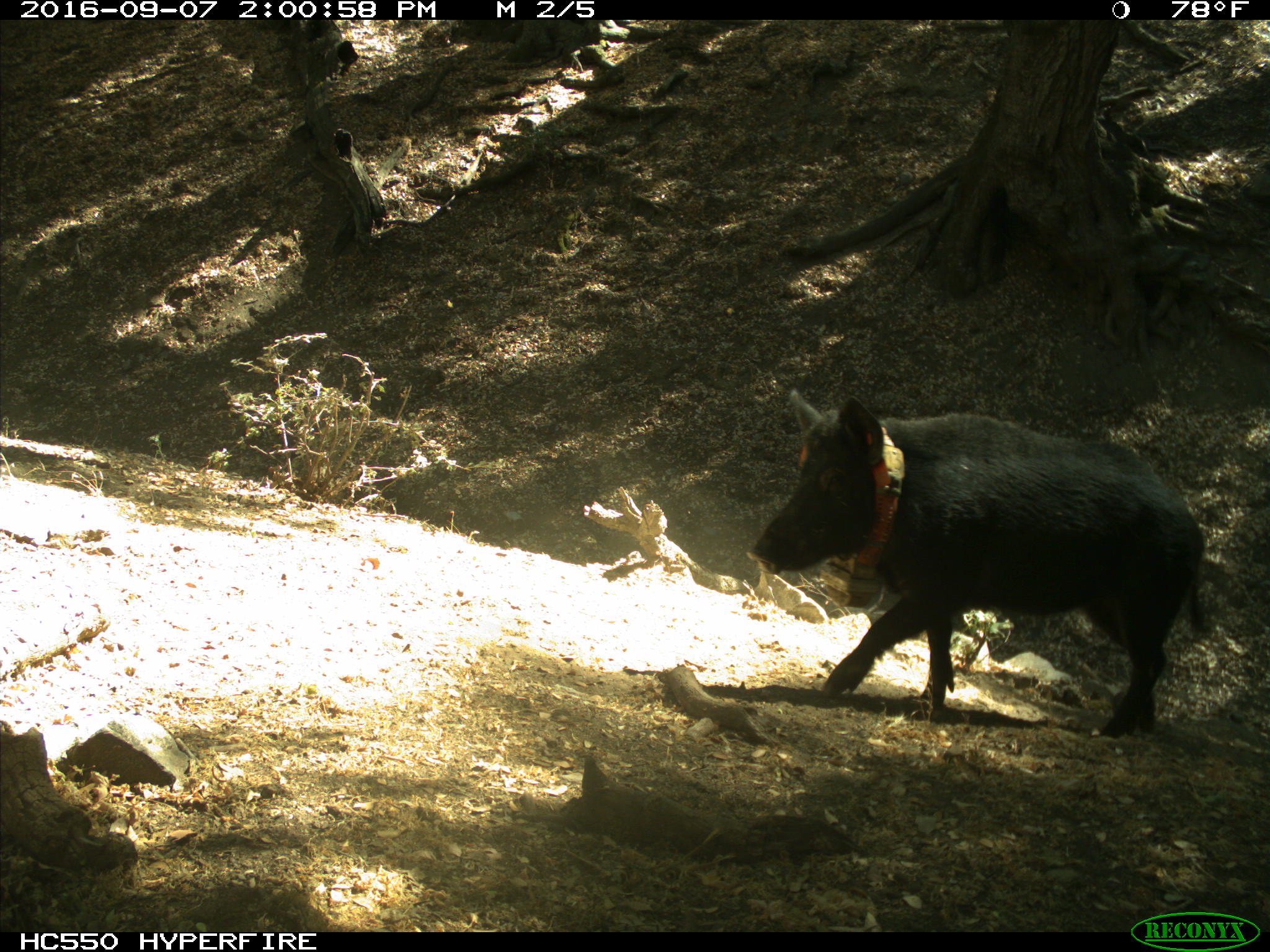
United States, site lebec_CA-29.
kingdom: Animalia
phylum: Chordata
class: Mammalia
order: Artiodactyla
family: Suidae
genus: Sus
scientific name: Sus scrofa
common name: wild boar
Sus scrofa (wild boar).